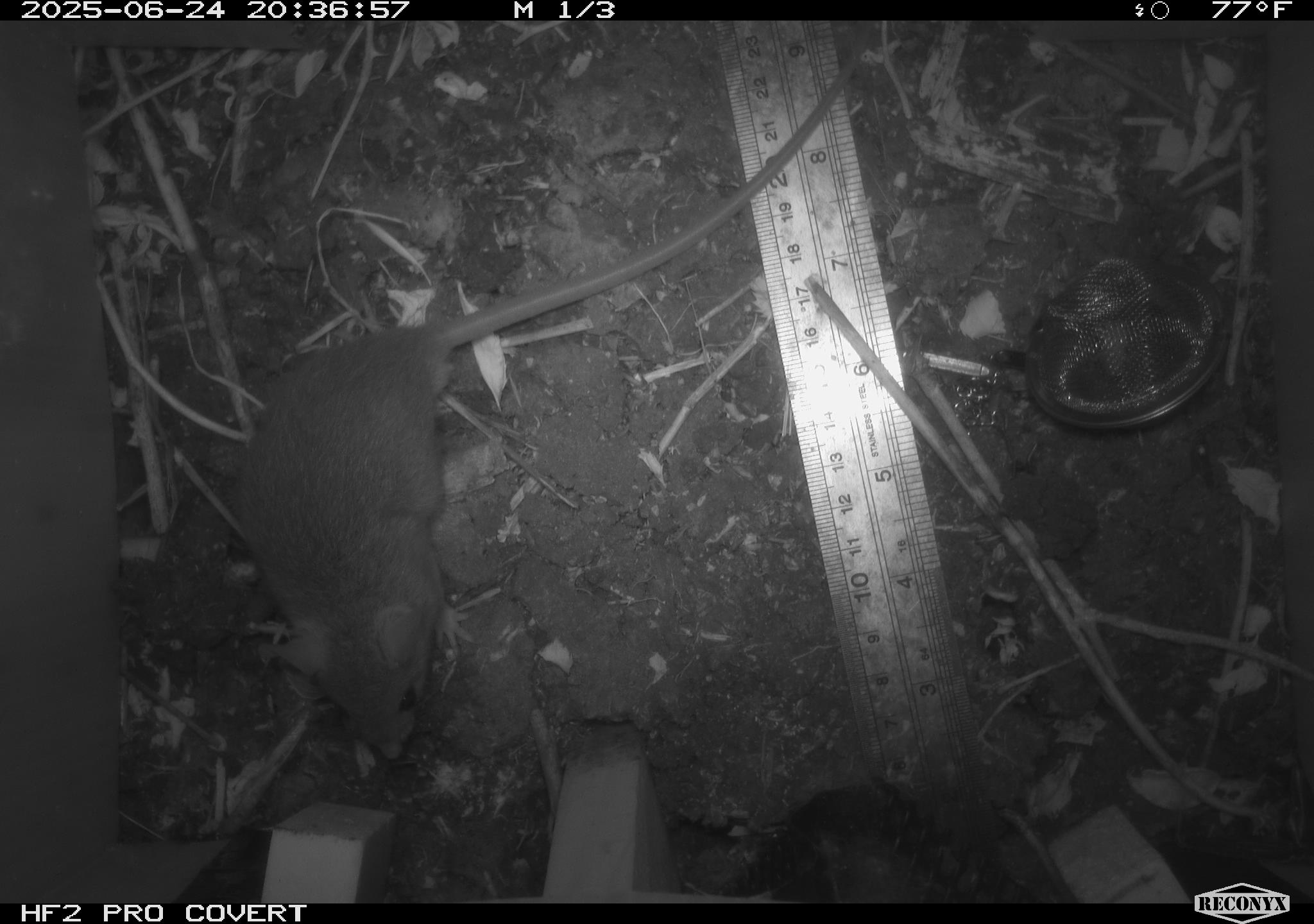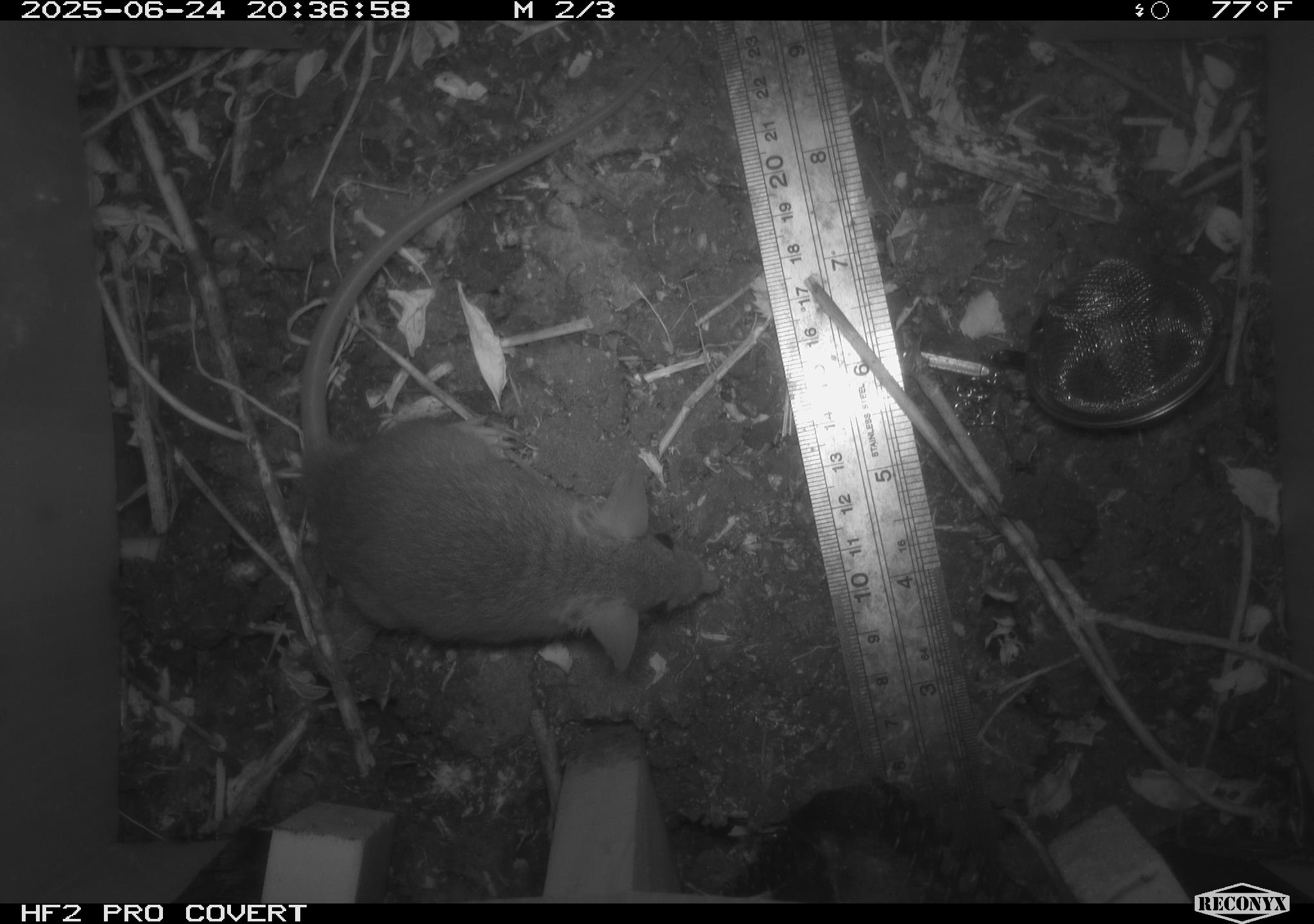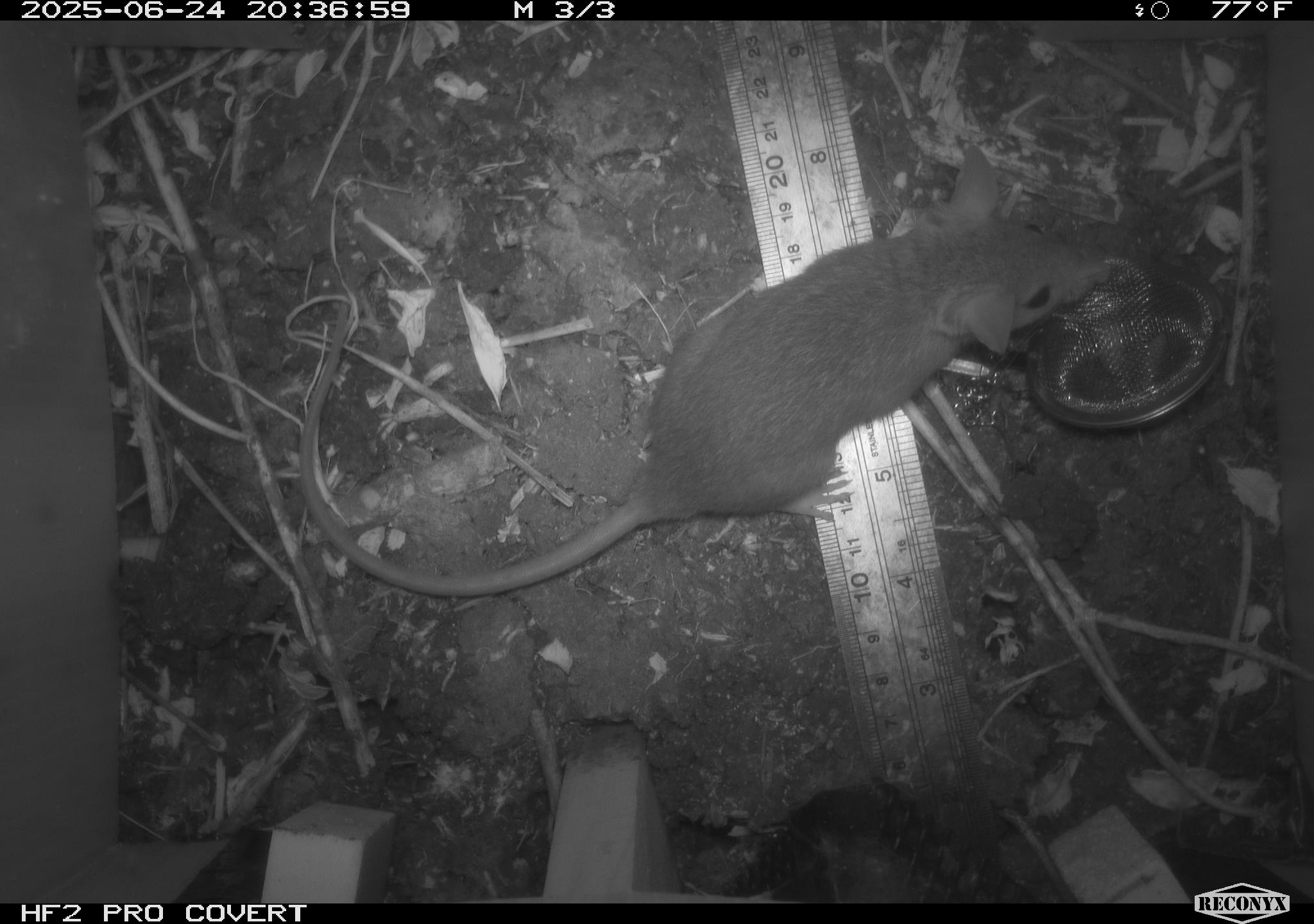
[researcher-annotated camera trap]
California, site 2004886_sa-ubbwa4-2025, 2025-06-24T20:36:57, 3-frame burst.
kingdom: Animalia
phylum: Chordata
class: Mammalia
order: Rodentia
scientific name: Rodentia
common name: rodent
Rodent (Rodentia).